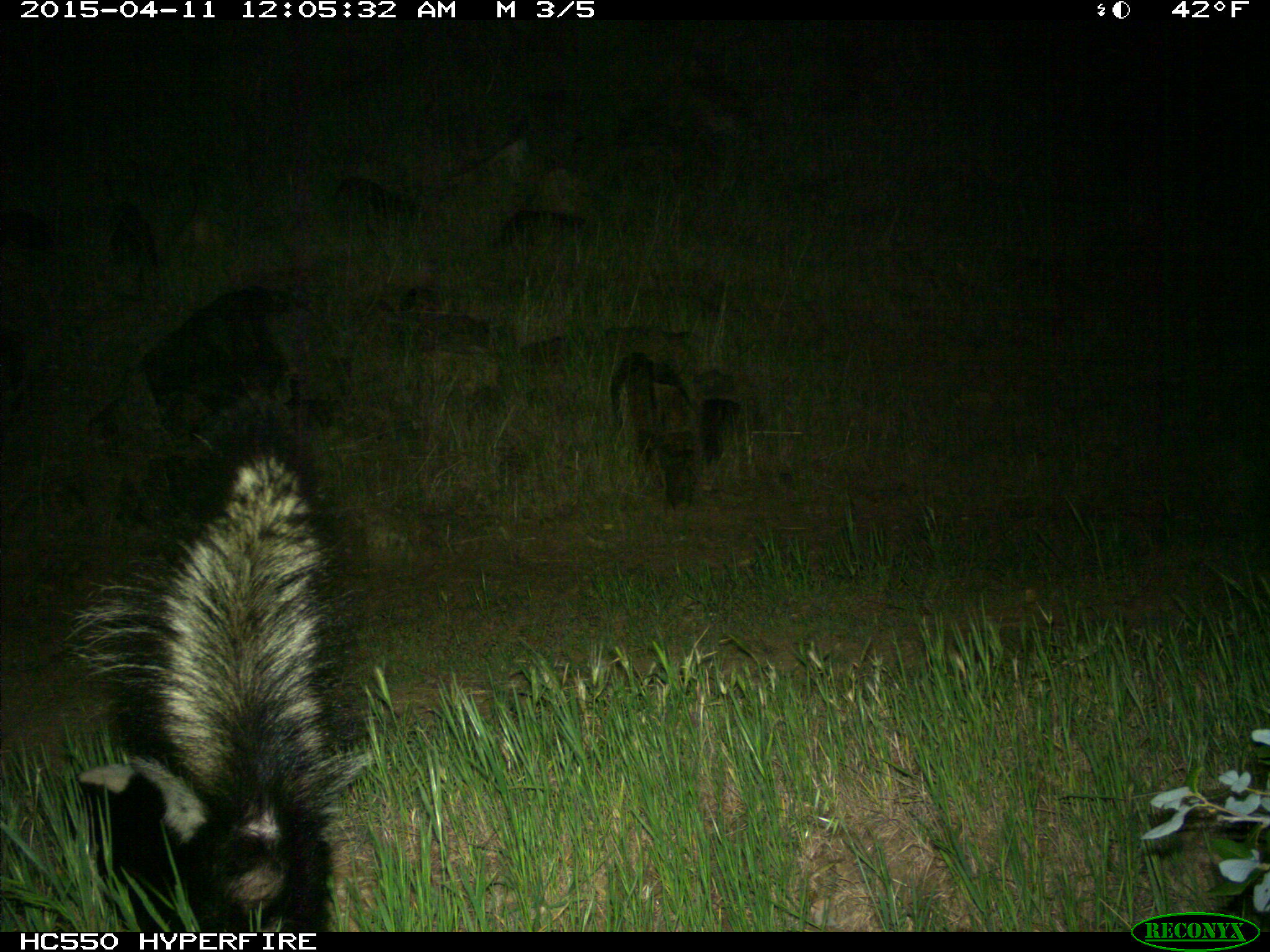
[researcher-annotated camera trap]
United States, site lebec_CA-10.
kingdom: Animalia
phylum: Chordata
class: Mammalia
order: Carnivora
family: Mephitidae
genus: Mephitis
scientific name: Mephitis mephitis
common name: striped skunk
Mephitis mephitis (striped skunk).